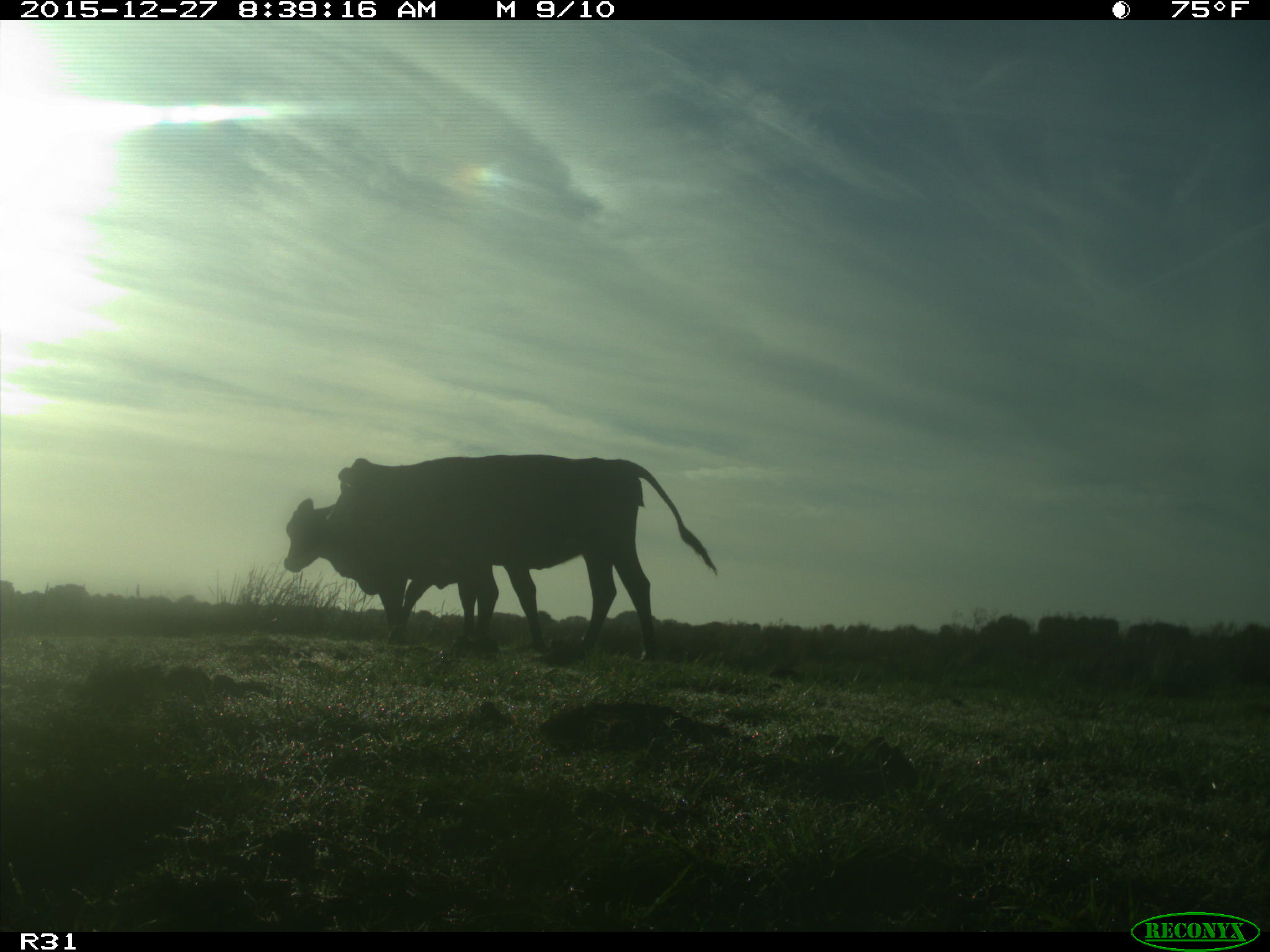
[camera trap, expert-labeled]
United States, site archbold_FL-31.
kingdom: Animalia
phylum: Chordata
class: Mammalia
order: Artiodactyla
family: Bovidae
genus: Bos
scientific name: Bos taurus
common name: domestic cow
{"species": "Bos taurus (domestic cow)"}